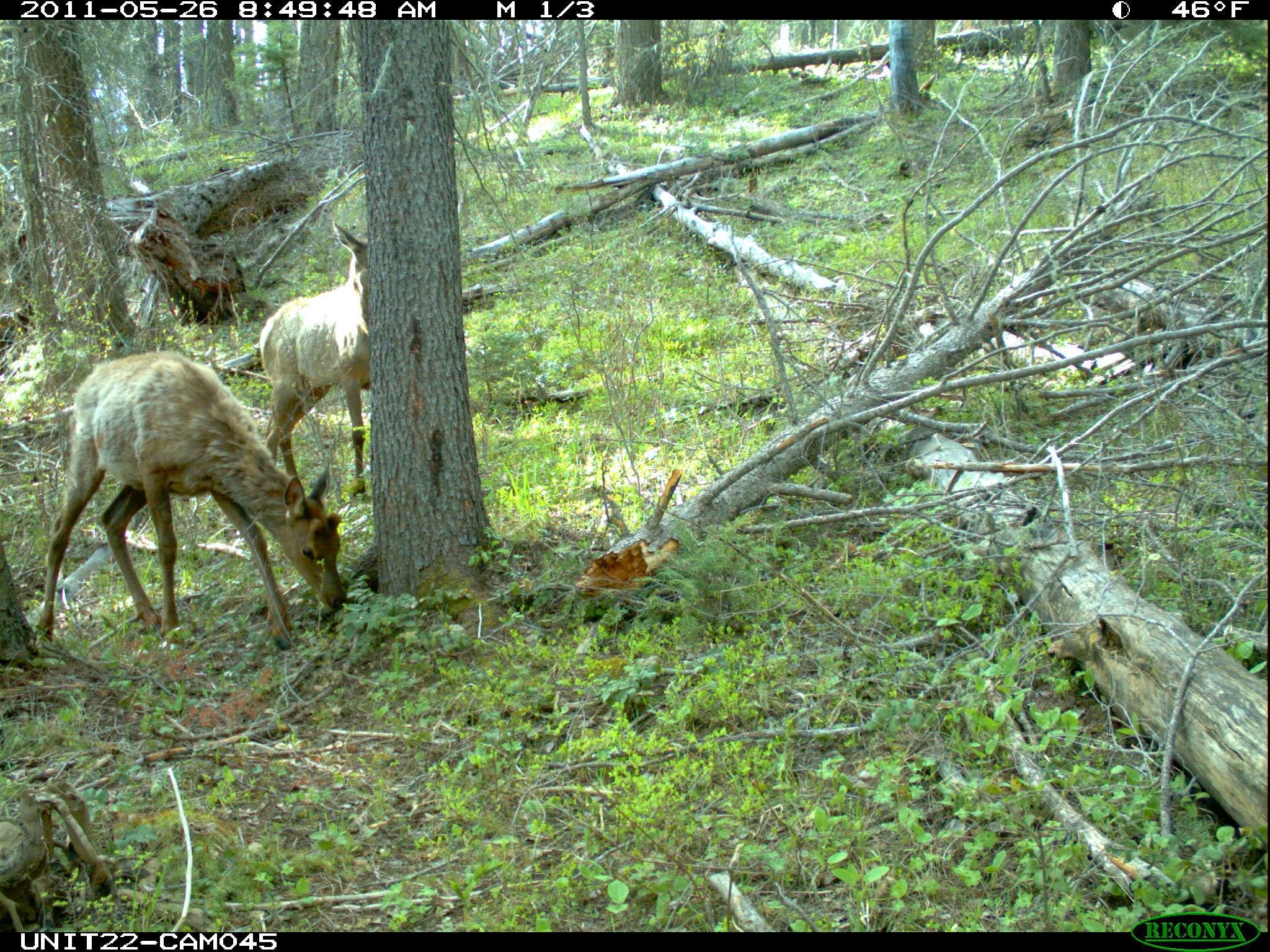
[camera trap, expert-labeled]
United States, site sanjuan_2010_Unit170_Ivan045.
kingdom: Animalia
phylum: Chordata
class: Mammalia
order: Artiodactyla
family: Cervidae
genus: Cervus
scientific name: Cervus elaphus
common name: red deer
Cervus elaphus (red deer).